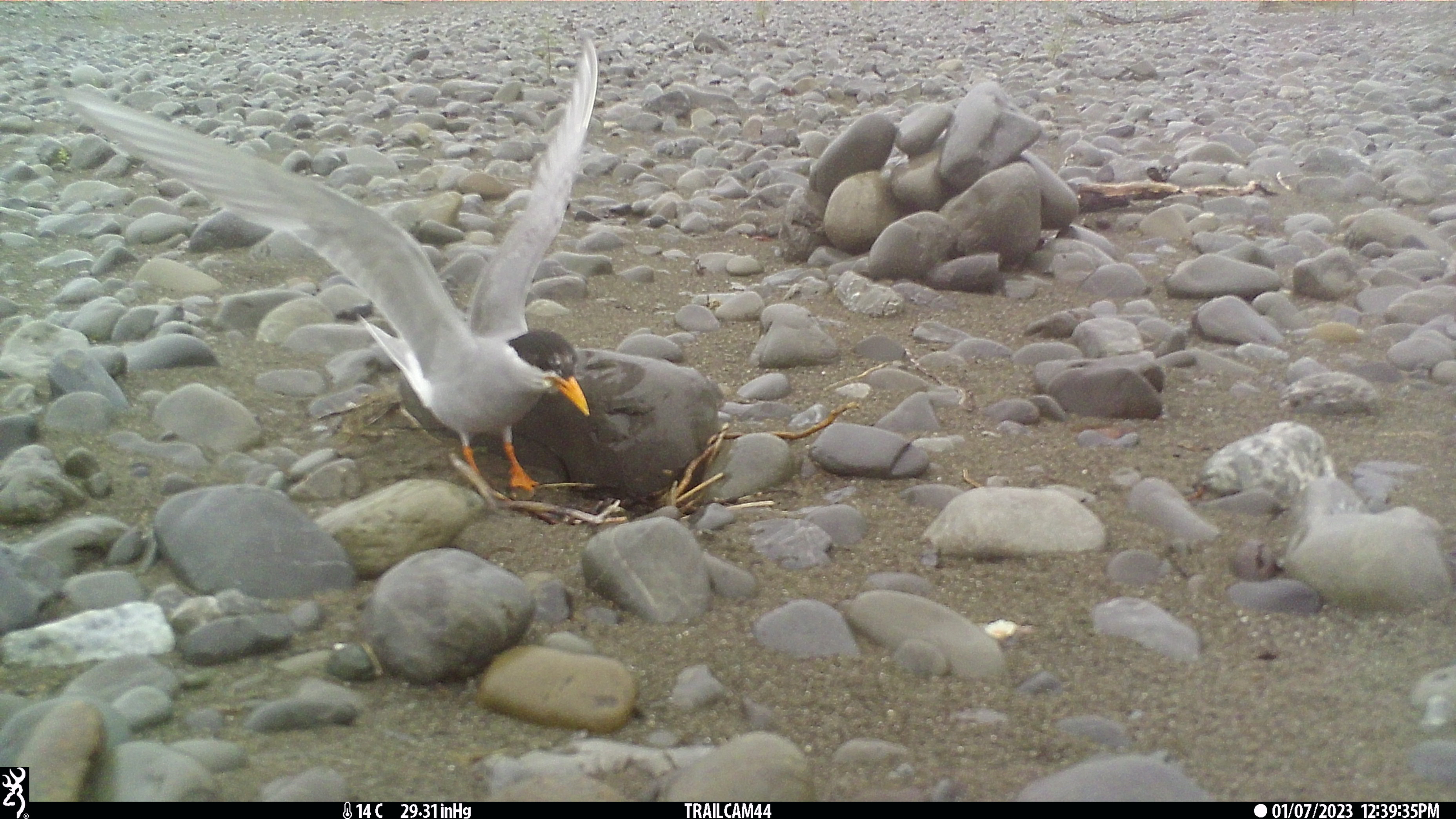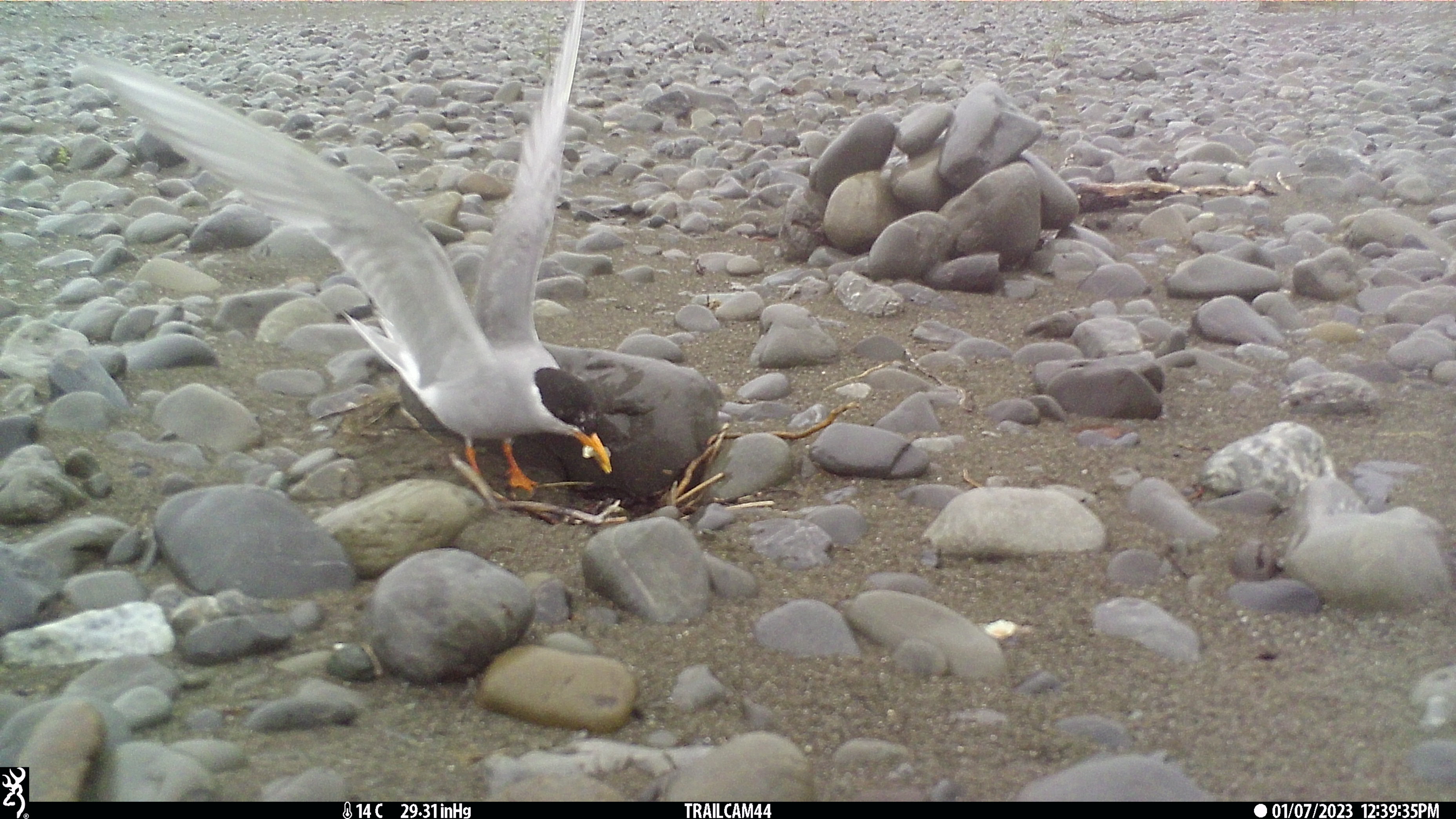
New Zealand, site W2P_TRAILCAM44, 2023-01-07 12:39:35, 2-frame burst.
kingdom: Animalia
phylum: Chordata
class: Aves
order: Charadriiformes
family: Laridae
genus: Chlidonias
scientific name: Chlidonias albostriatus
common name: black-fronted tern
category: black fronted tern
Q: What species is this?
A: Black fronted tern (black-fronted tern) (Chlidonias albostriatus).